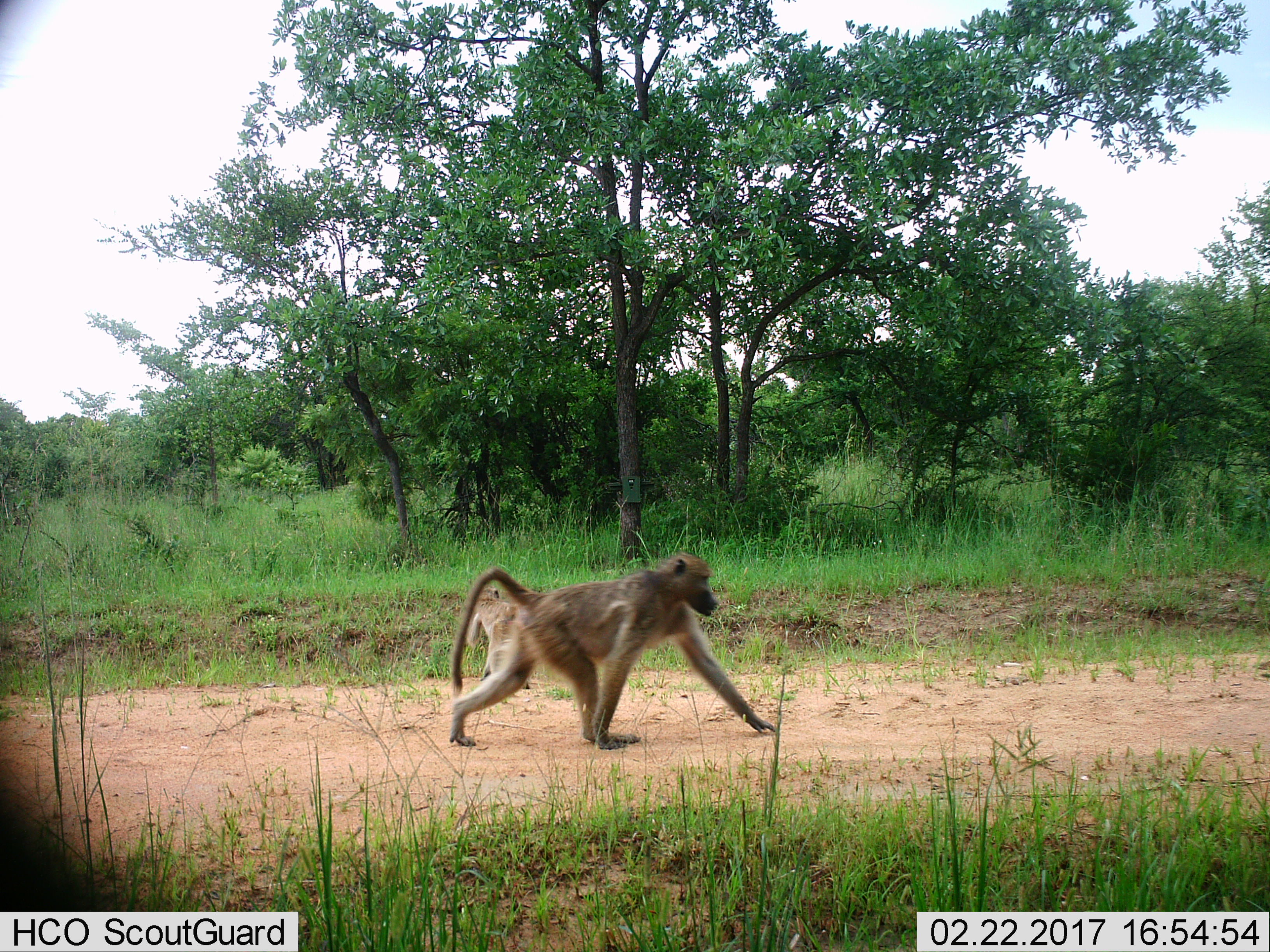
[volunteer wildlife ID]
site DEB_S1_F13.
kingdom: Animalia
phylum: Chordata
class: Mammalia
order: Primates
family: Cercopithecidae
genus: Papio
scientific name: Papio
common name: baboon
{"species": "baboon (Papio)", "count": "2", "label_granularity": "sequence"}